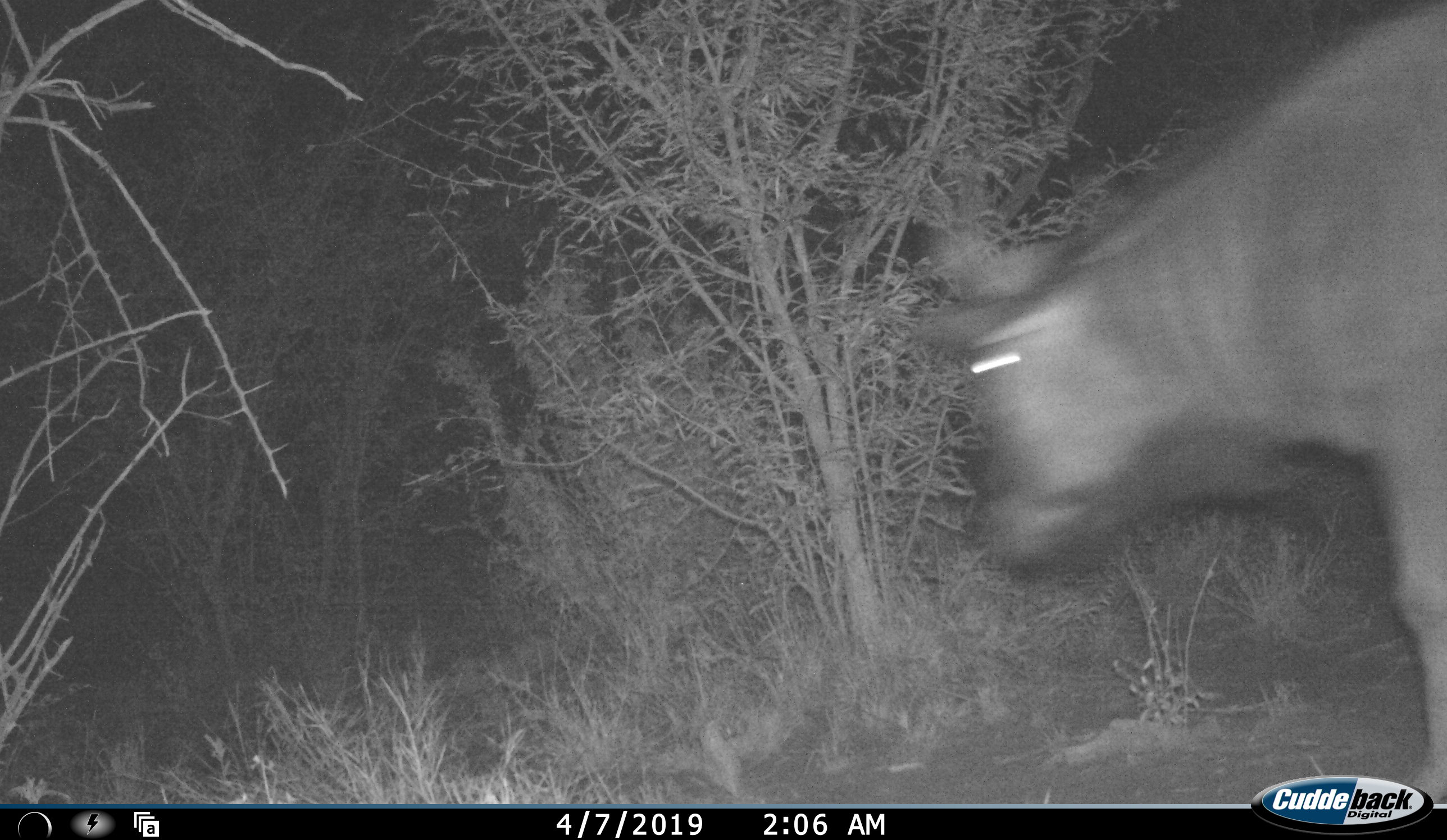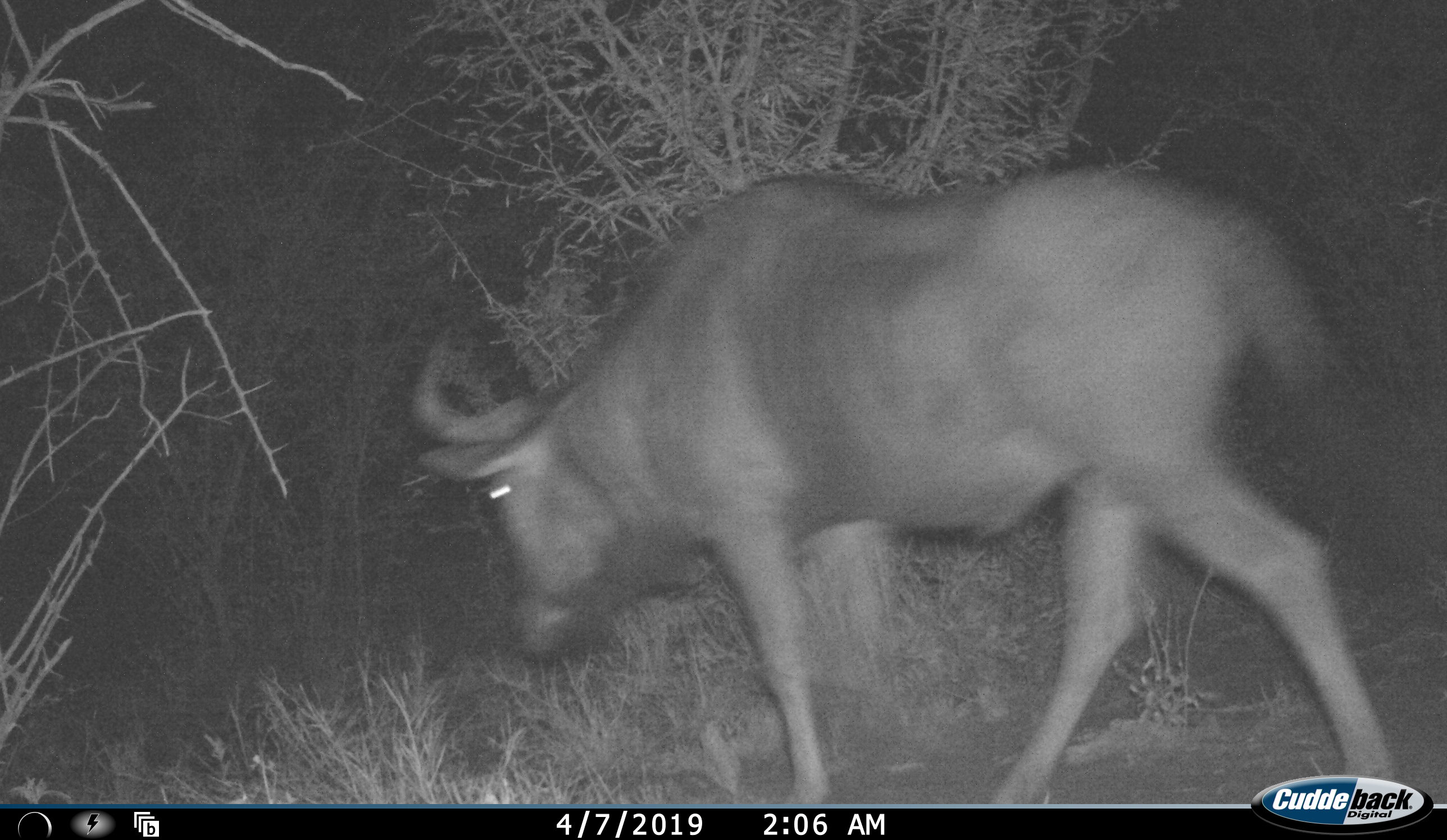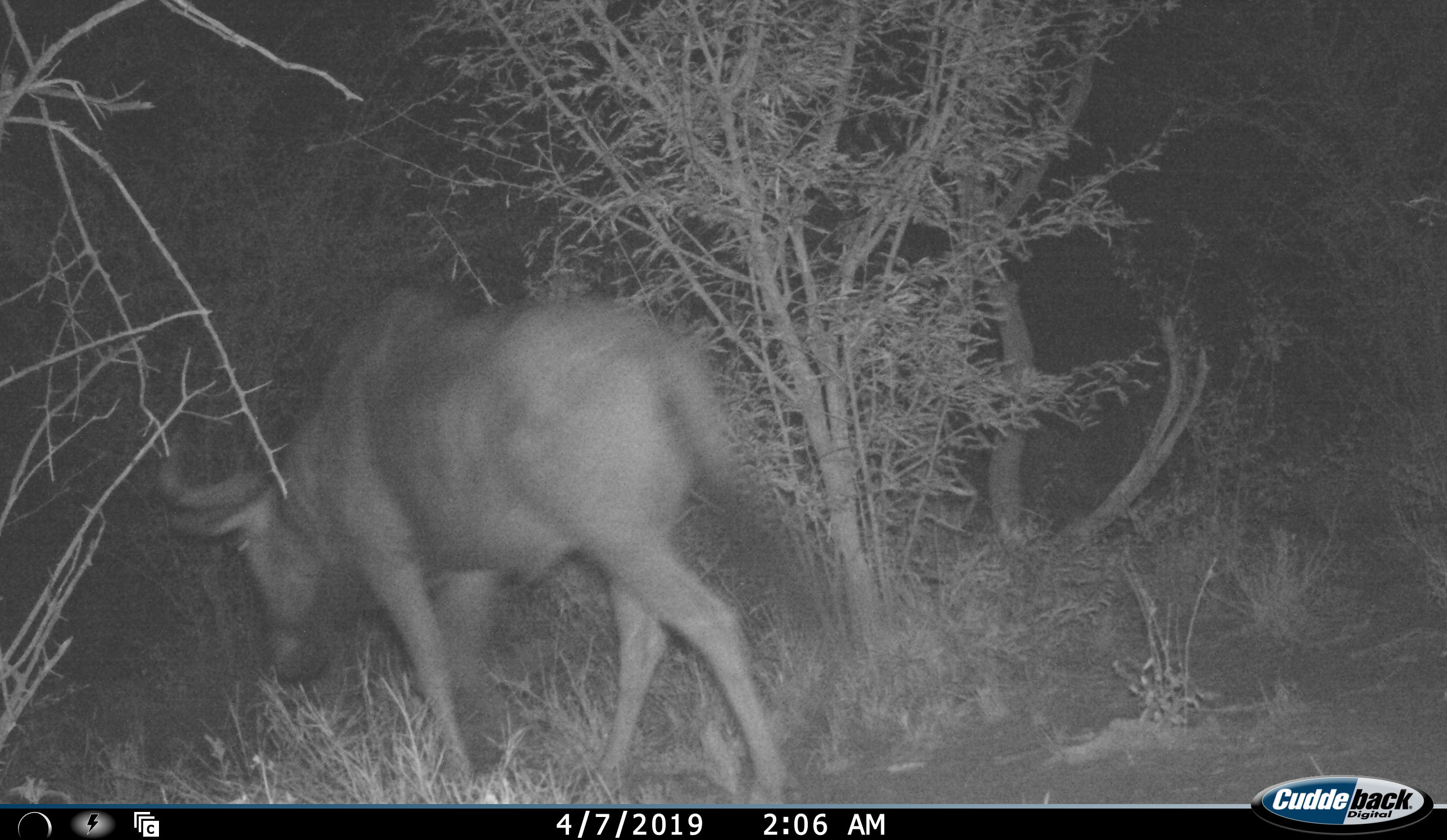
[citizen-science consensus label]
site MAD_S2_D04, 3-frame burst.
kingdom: Animalia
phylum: Chordata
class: Mammalia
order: Artiodactyla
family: Bovidae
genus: Connochaetes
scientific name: Connochaetes taurinus taurinus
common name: blue wildebeest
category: wildebeestblue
Wildebeestblue (blue wildebeest) (Connochaetes taurinus taurinus), count 1. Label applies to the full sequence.